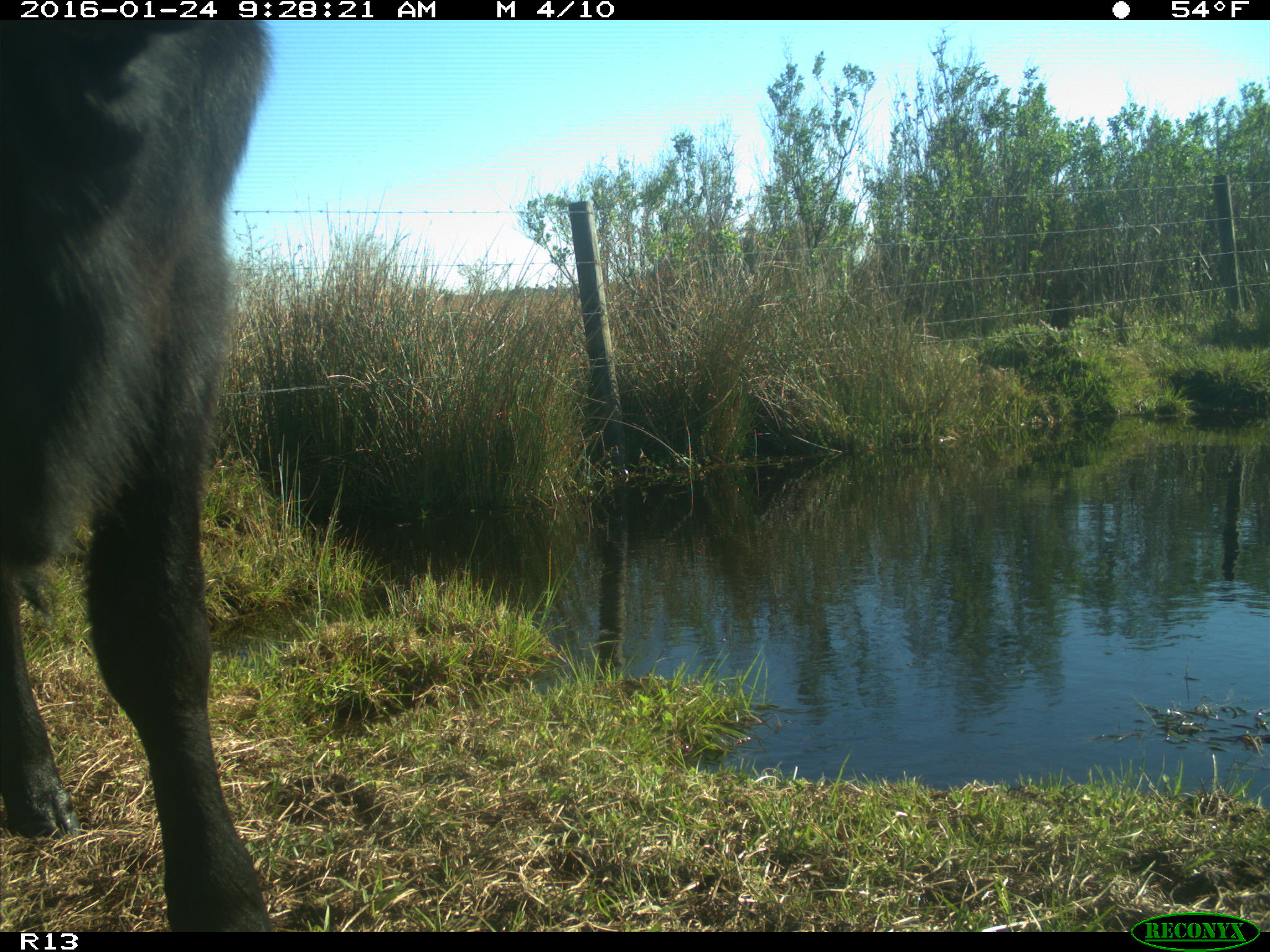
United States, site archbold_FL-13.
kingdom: Animalia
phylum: Chordata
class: Mammalia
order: Artiodactyla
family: Bovidae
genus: Bos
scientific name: Bos taurus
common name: domestic cow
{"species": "Bos taurus (domestic cow)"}